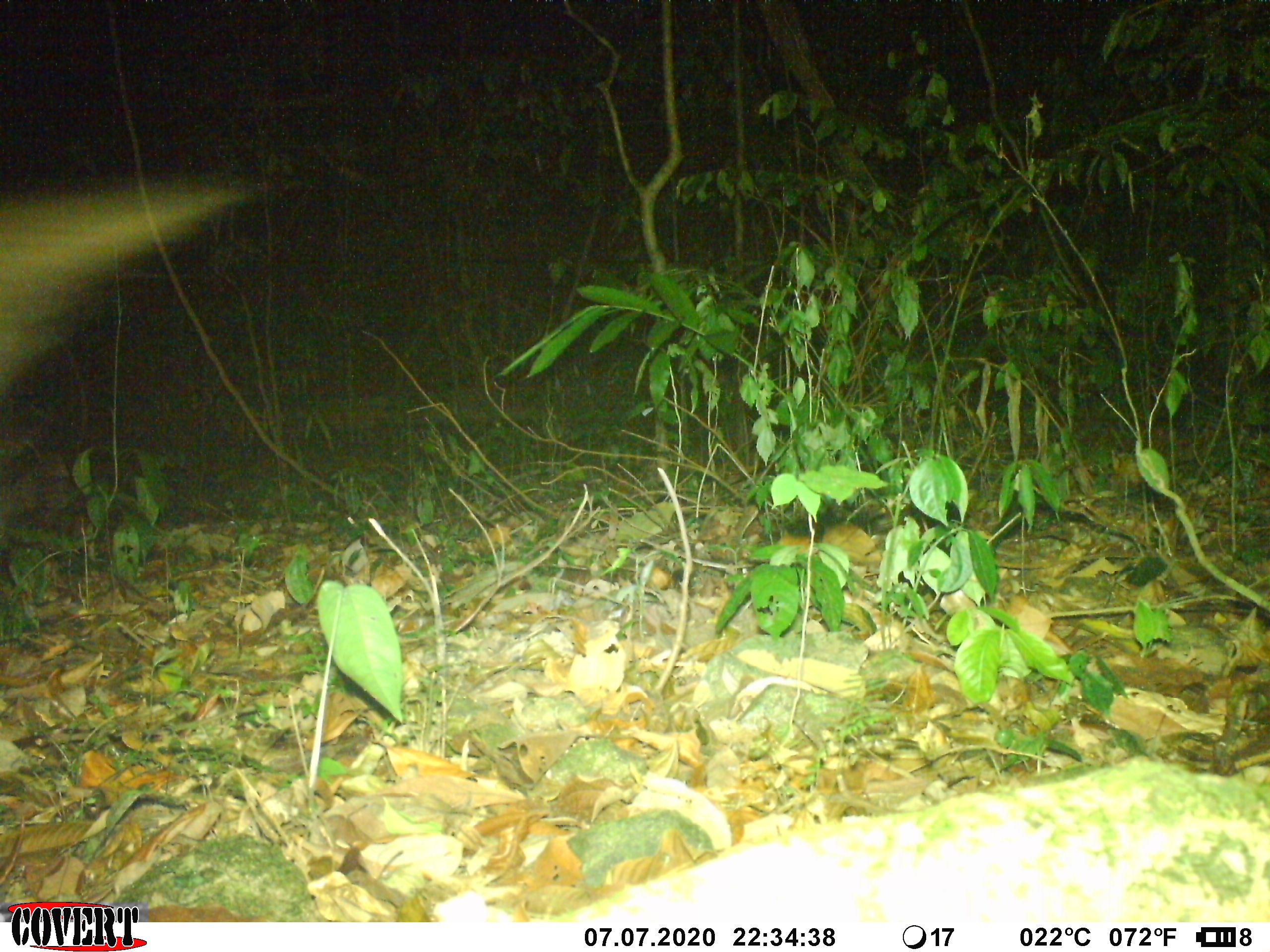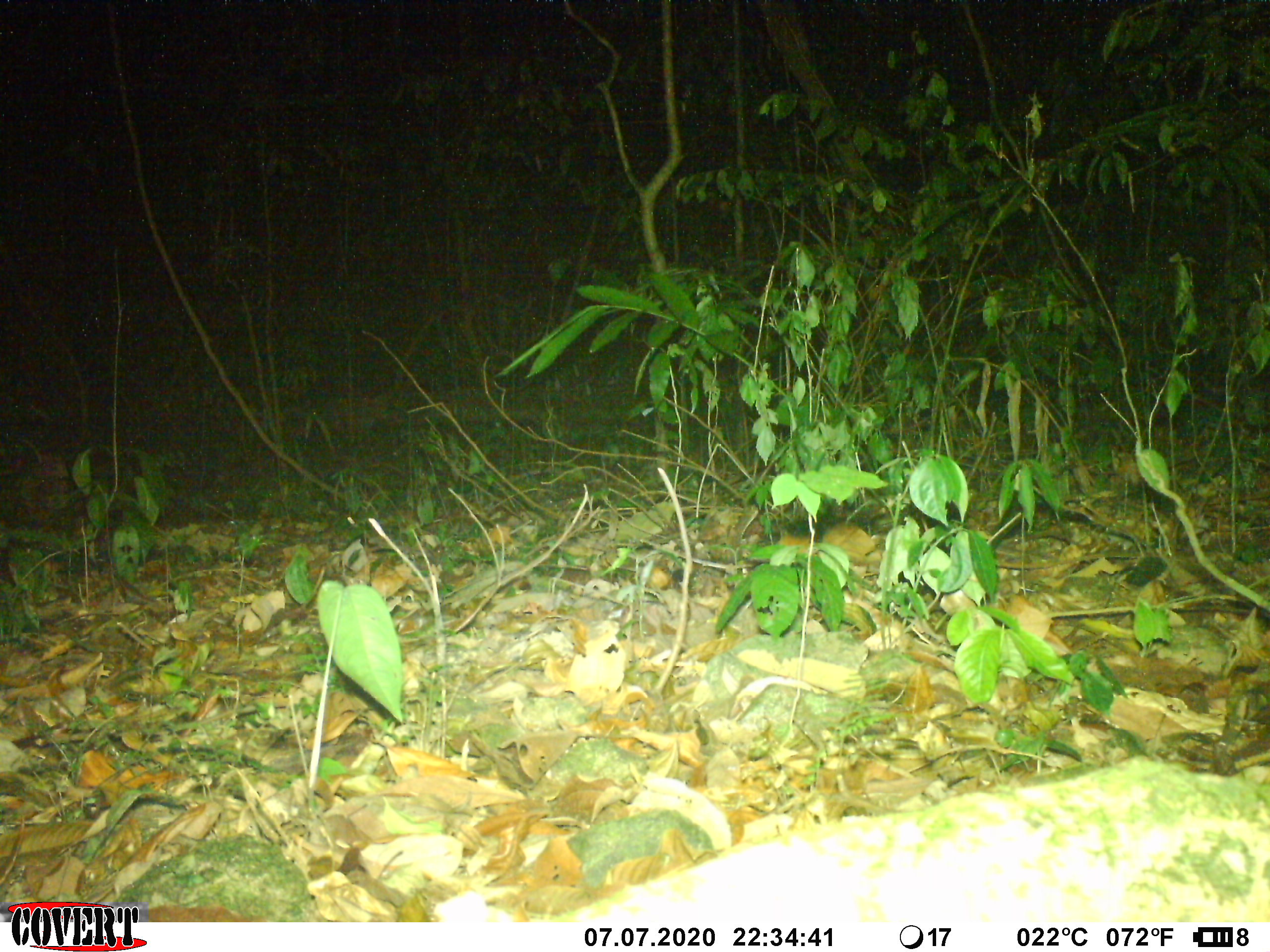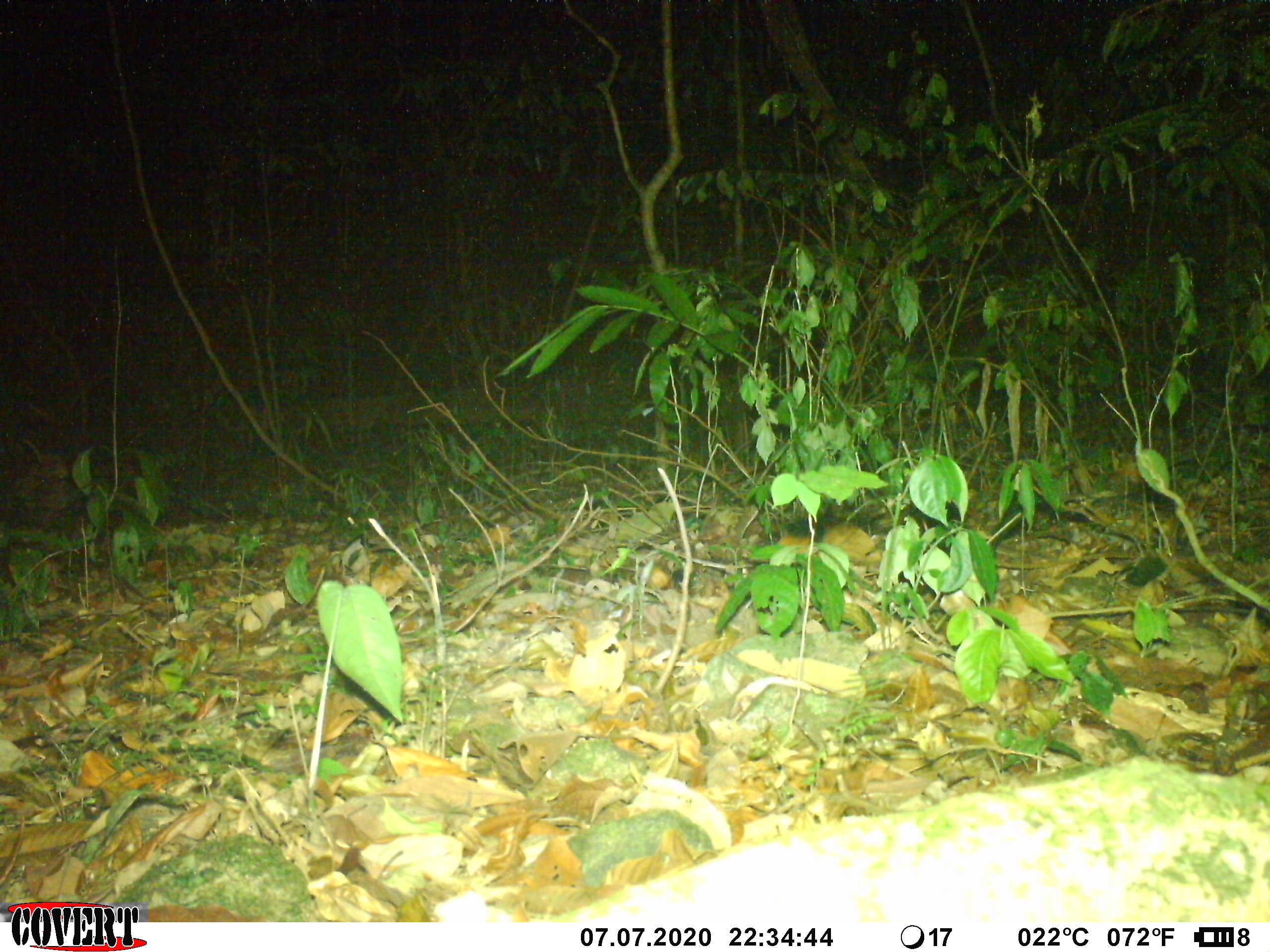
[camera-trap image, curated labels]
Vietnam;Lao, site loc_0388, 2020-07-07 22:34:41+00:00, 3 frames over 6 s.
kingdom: Animalia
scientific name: Animalia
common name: animal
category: unidentified animal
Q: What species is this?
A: Unidentified animal (animal) (Animalia).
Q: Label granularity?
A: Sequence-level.